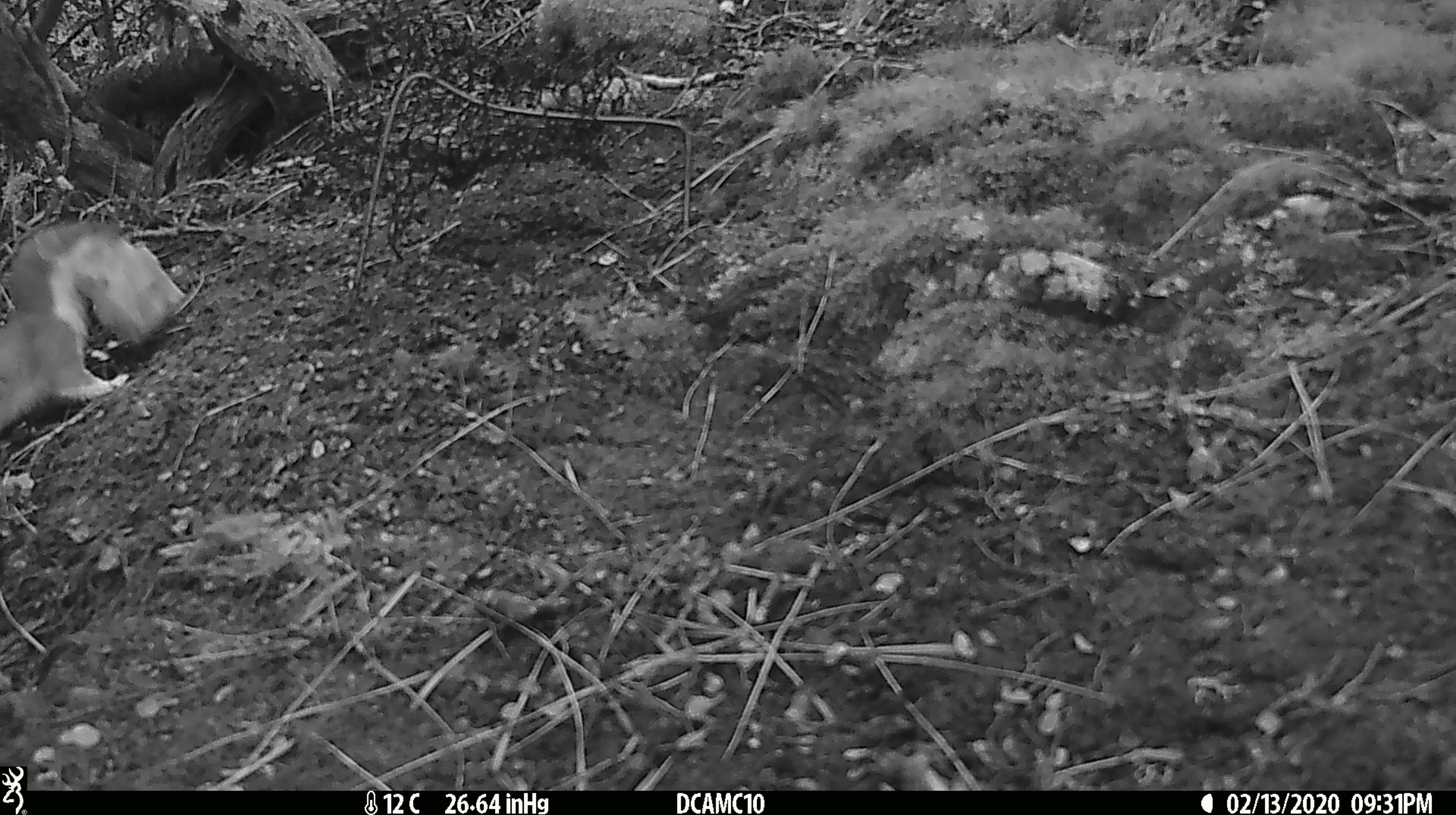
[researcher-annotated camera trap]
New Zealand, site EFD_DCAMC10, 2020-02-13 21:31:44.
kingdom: Animalia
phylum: Chordata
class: Mammalia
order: Carnivora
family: Mustelidae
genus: Mustela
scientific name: Mustela erminea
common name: stoat